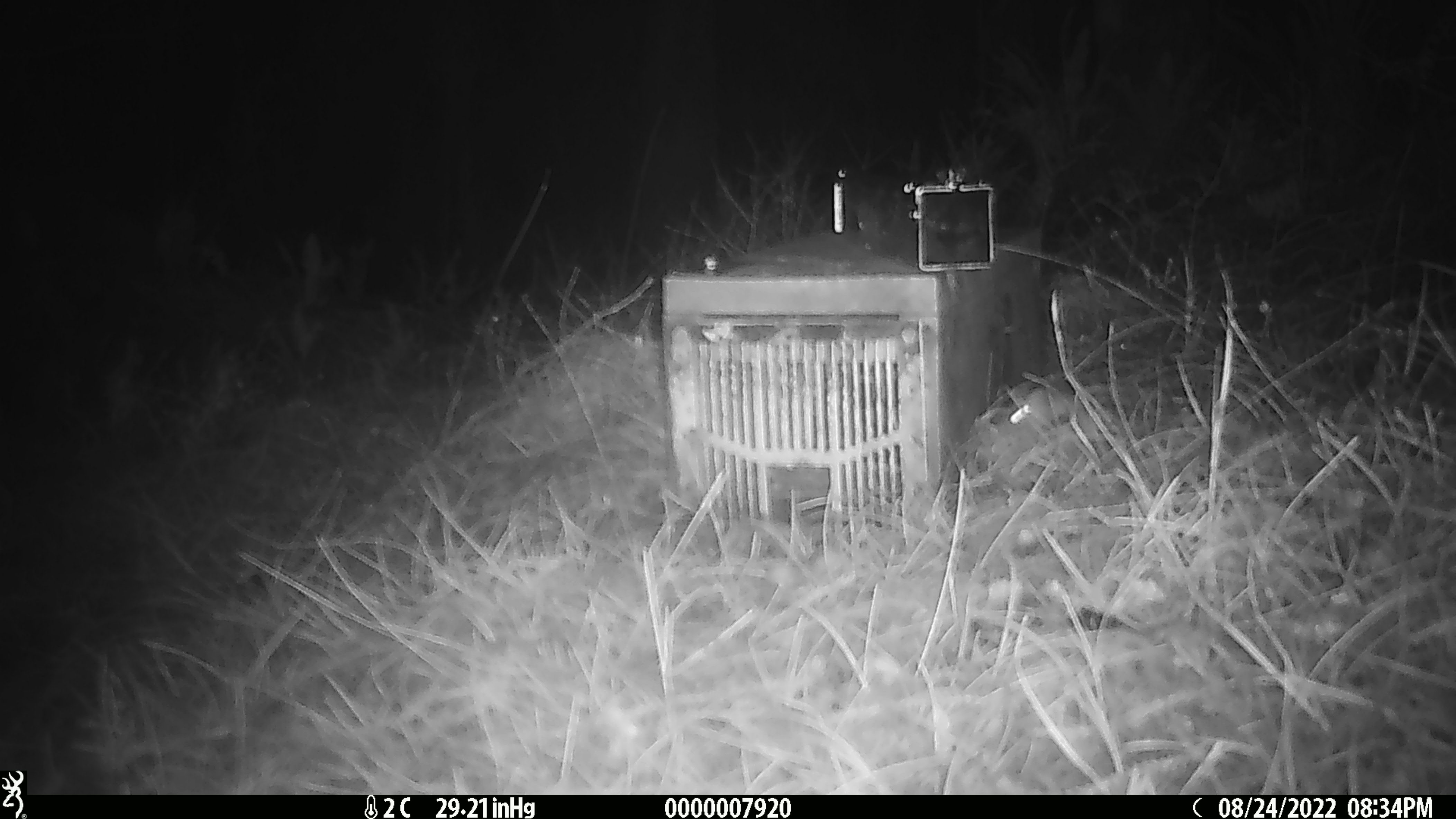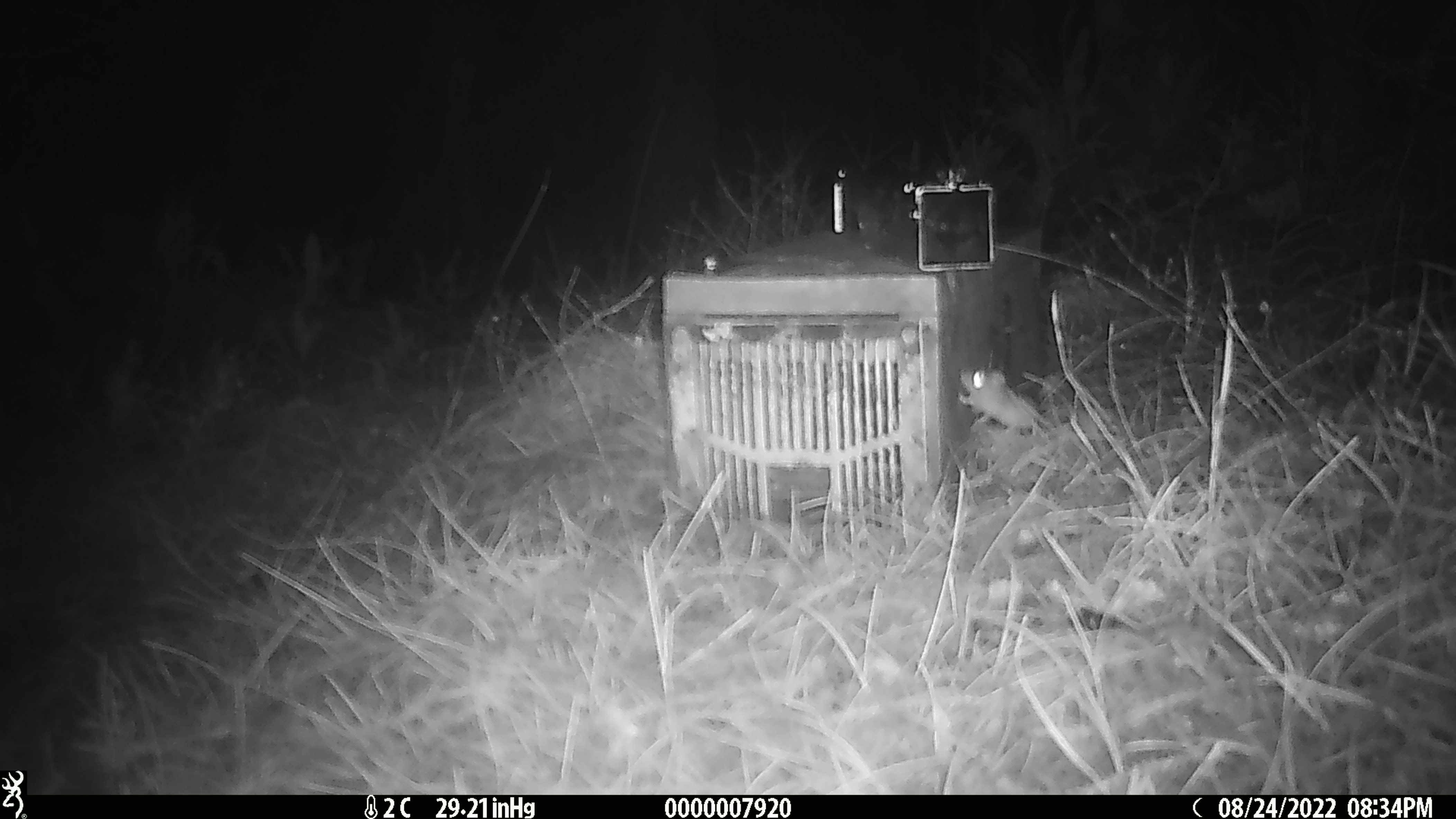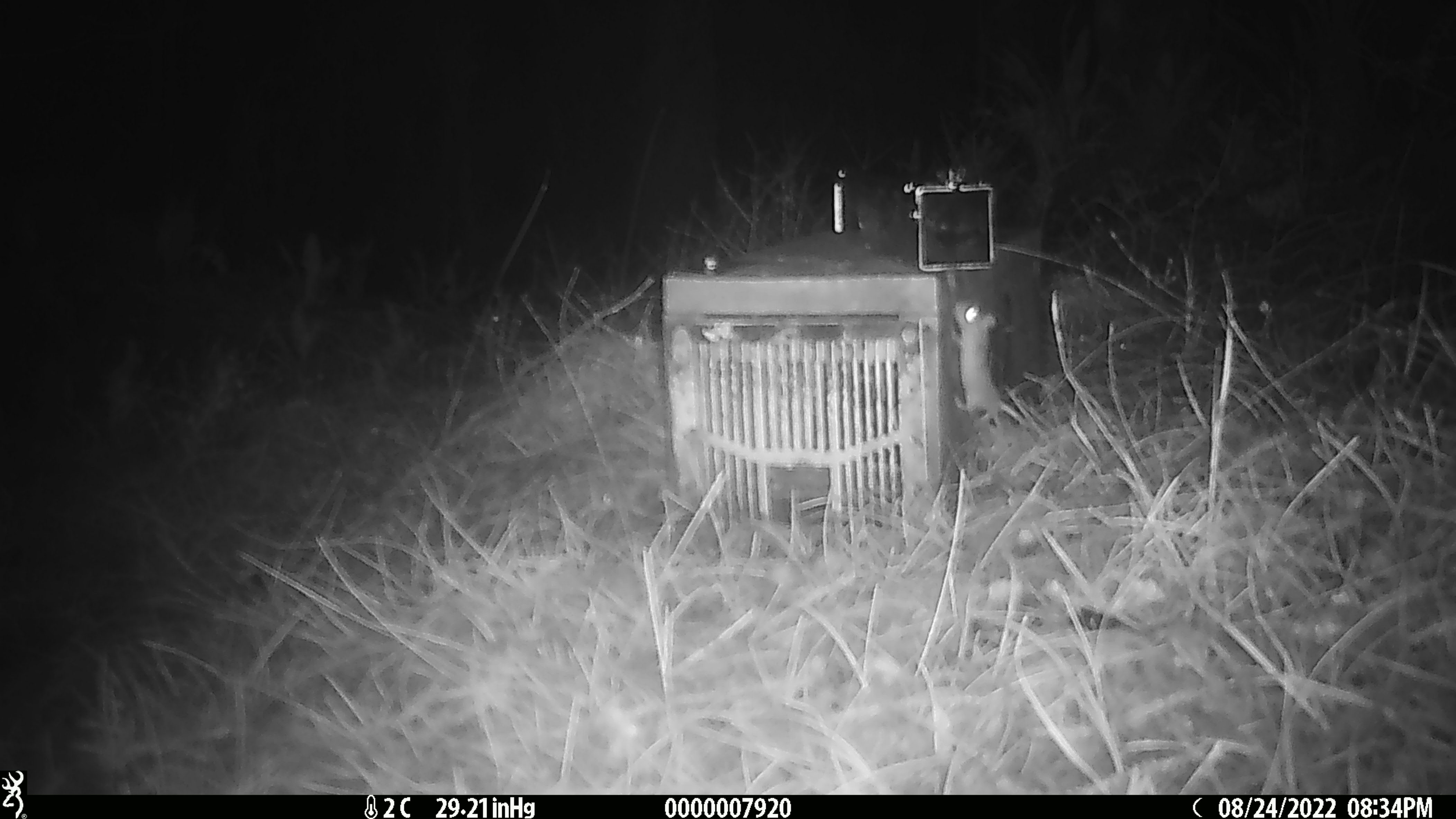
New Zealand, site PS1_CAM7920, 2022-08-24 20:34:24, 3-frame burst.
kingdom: Animalia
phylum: Chordata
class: Mammalia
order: Rodentia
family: Muridae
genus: Mus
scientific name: Mus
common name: mouse